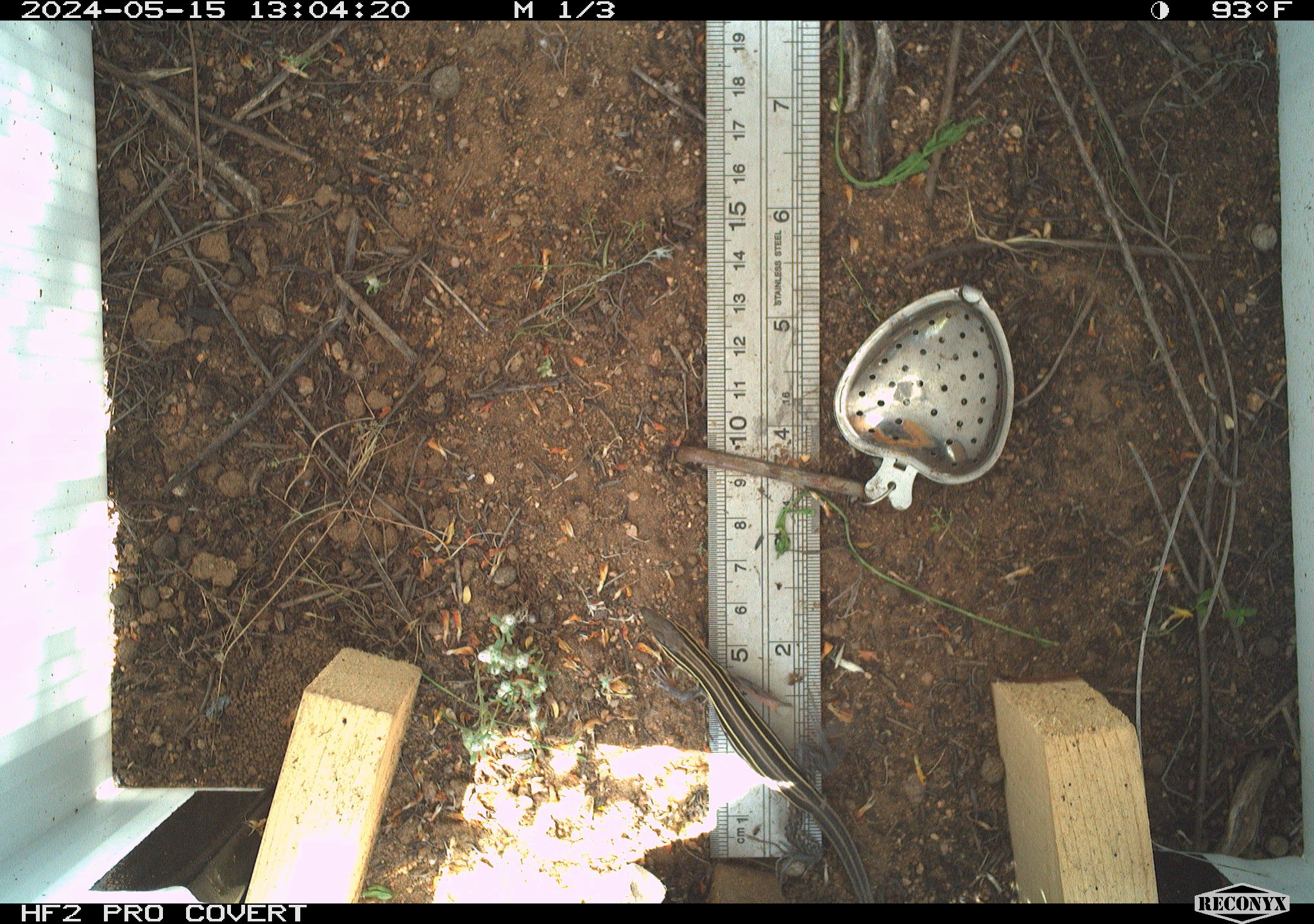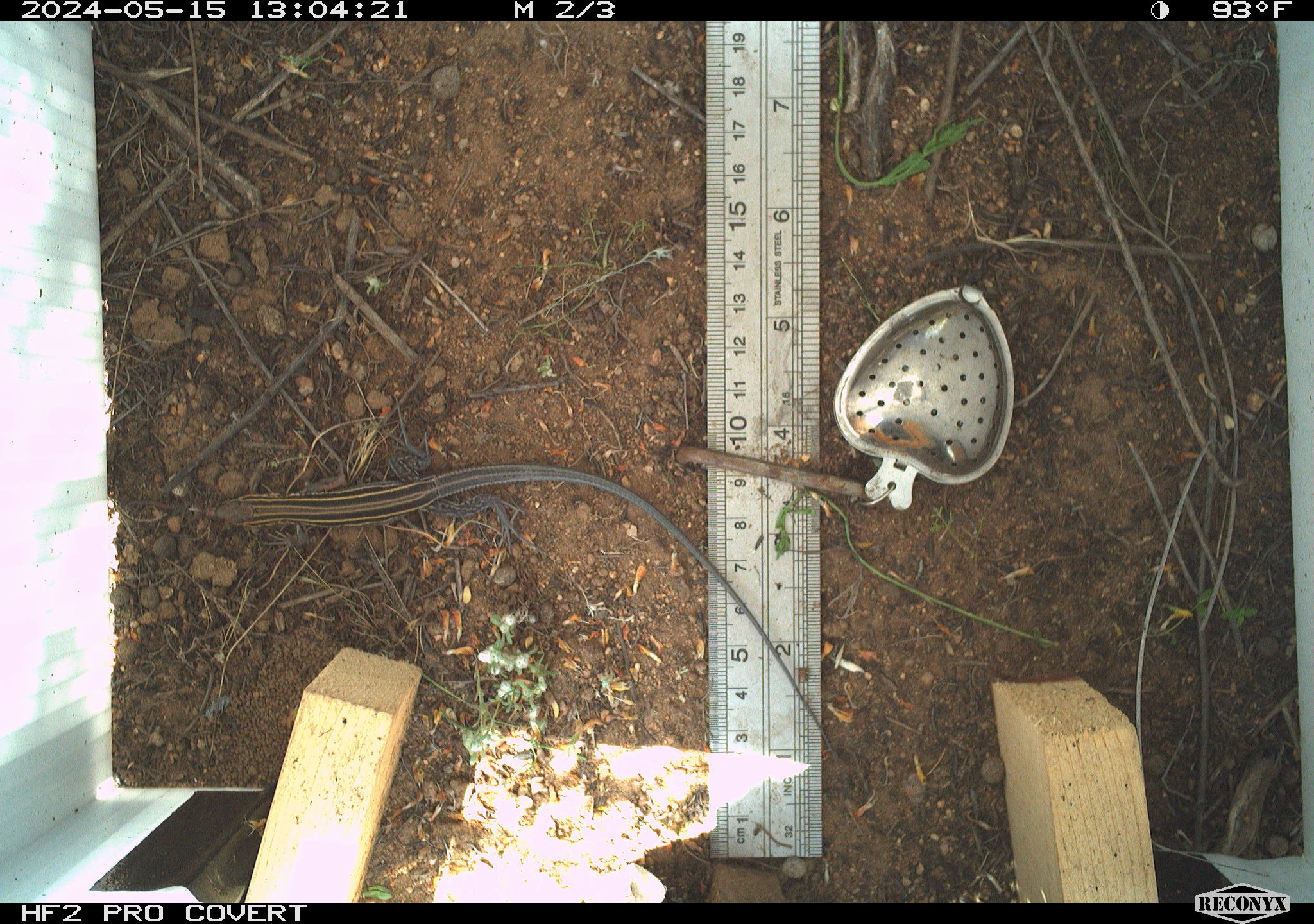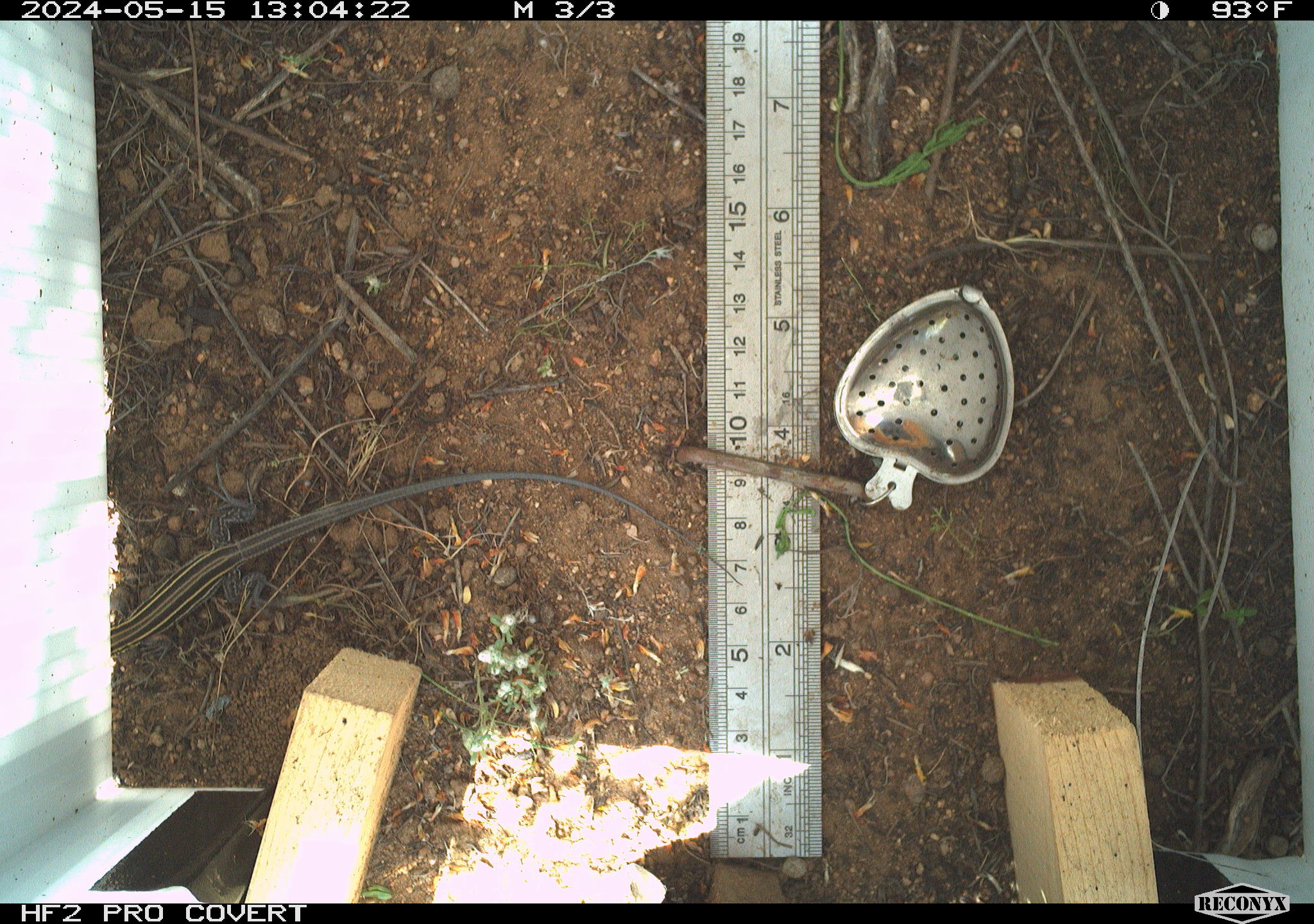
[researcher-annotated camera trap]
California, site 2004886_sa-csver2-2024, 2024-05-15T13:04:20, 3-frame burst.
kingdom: Animalia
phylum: Chordata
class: Reptilia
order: Squamata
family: Scincidae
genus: Plestiodon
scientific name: Plestiodon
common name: blue-tailed skinks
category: plestiodon species